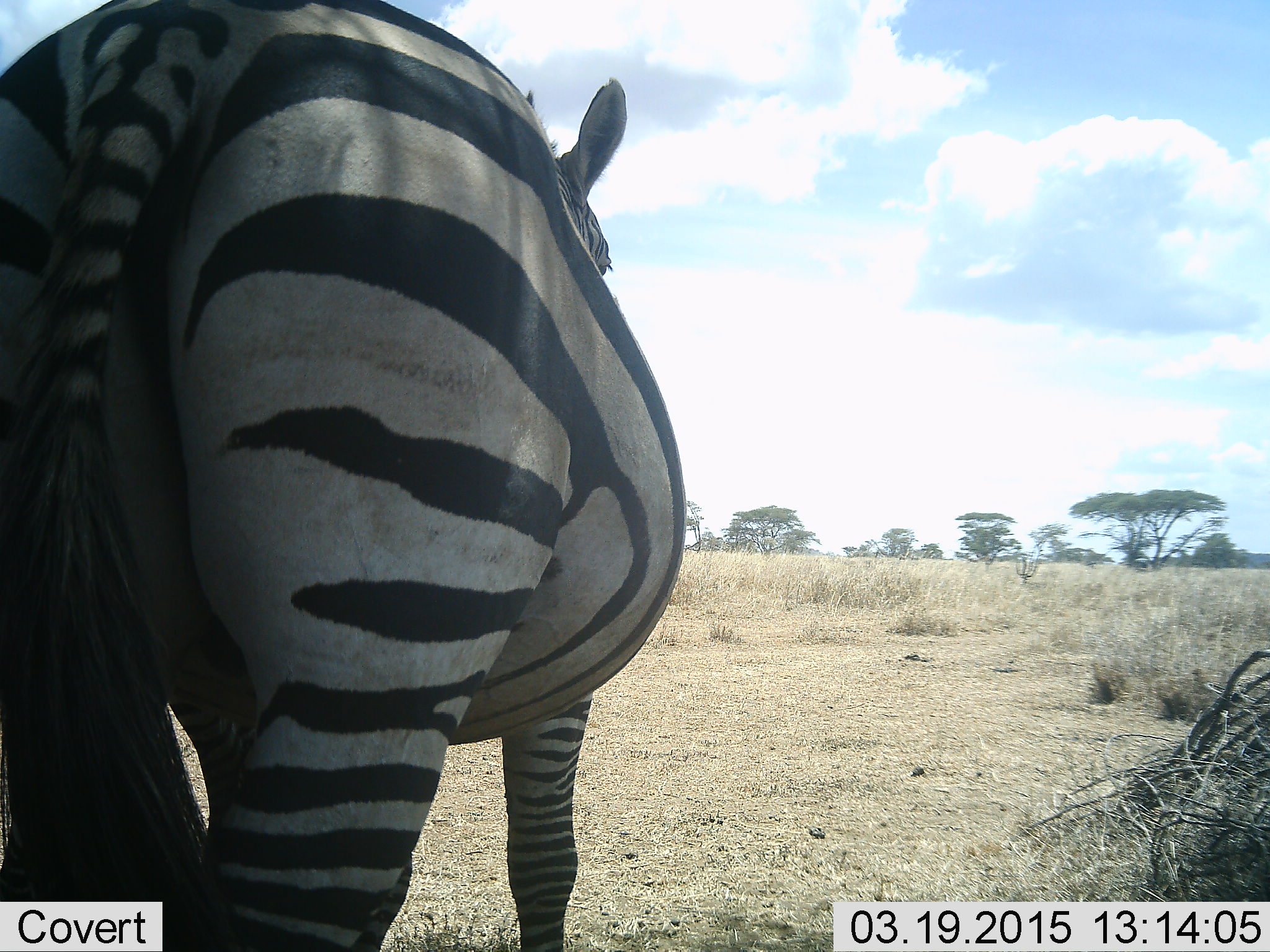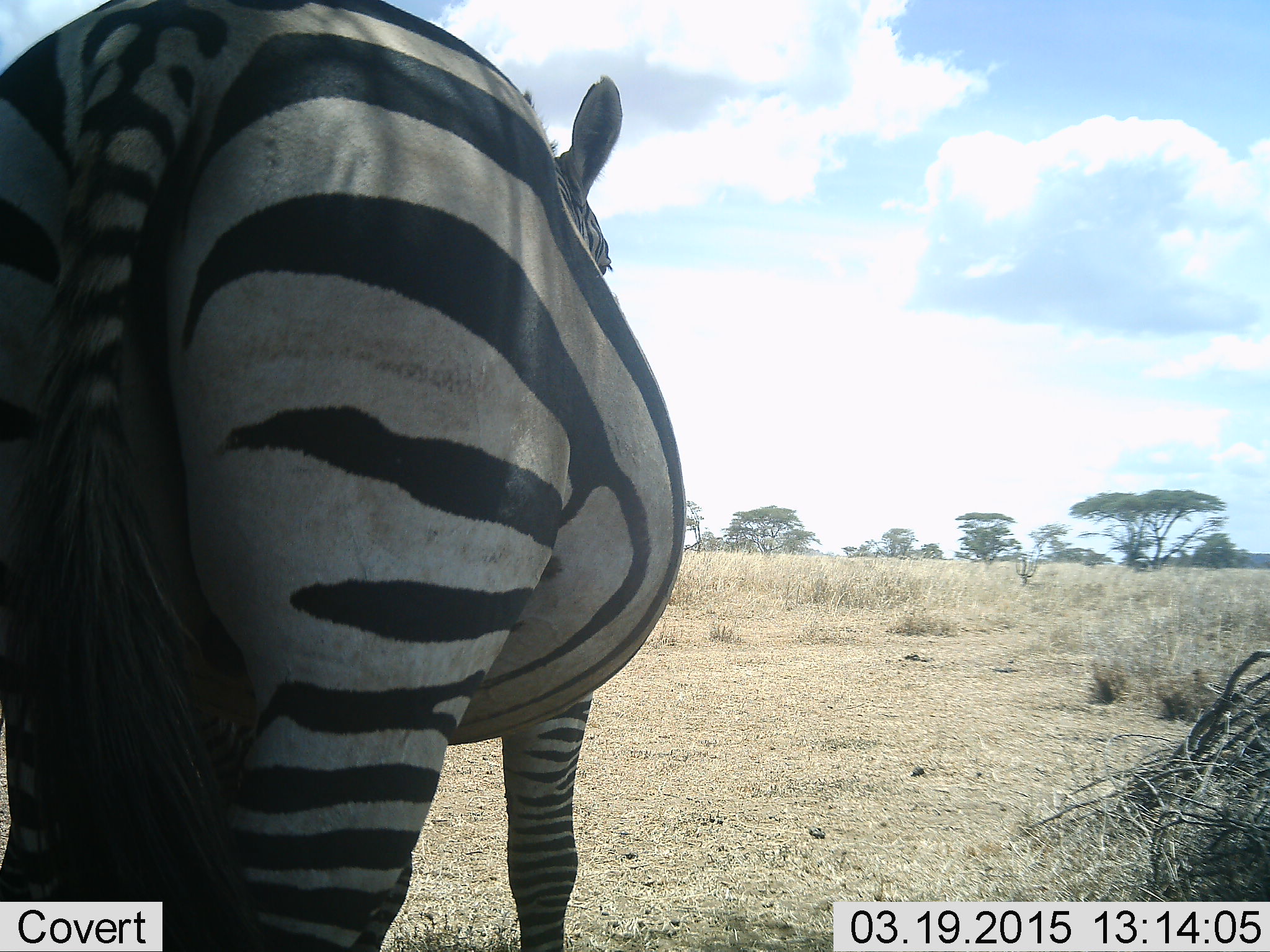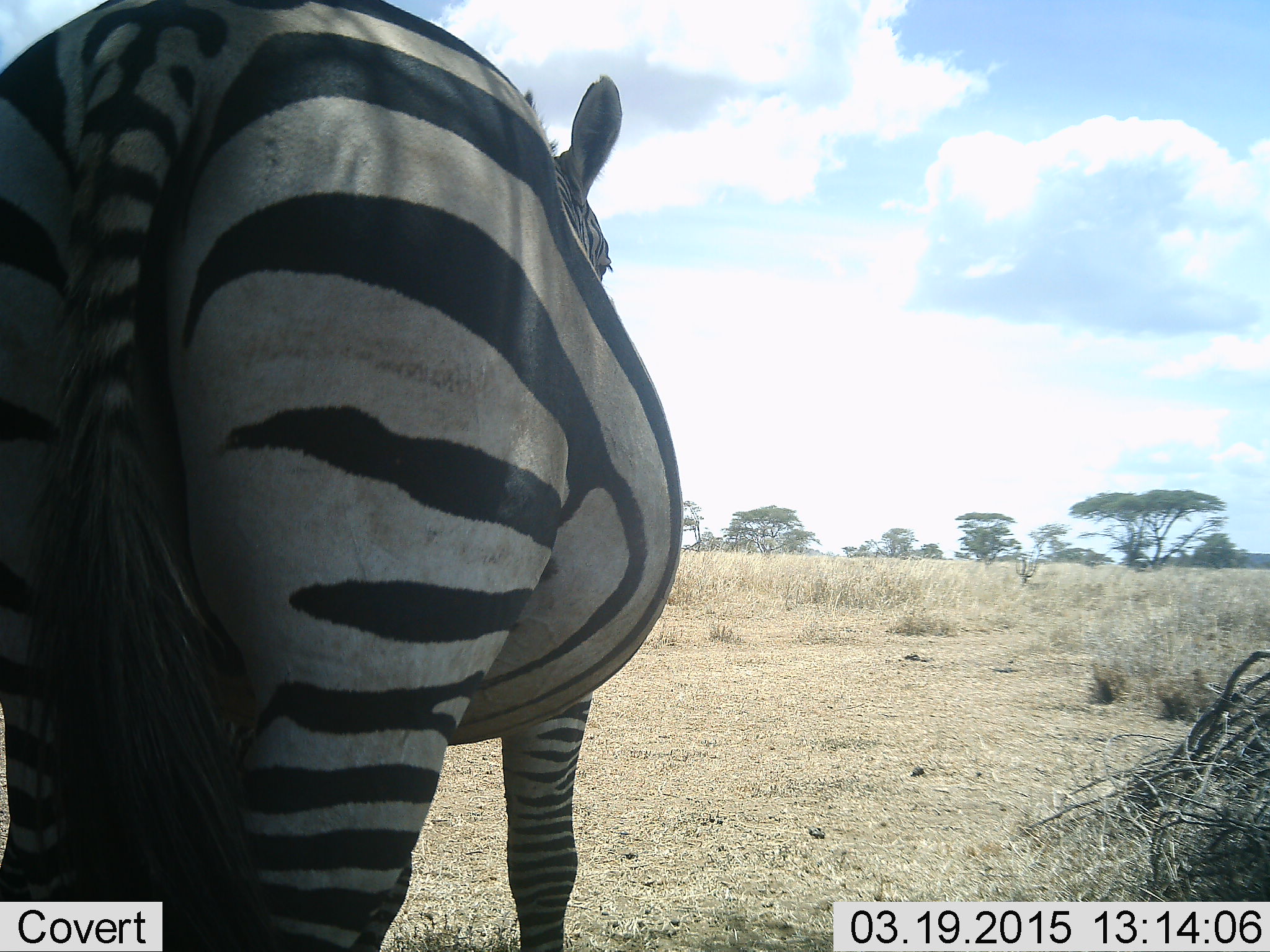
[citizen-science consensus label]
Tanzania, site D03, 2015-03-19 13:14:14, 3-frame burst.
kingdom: Animalia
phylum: Chordata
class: Mammalia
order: Perissodactyla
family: Equidae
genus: Equus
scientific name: Equus quagga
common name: plains zebra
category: zebra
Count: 1.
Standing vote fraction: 100%.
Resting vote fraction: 0%.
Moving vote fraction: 0%.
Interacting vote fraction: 0%.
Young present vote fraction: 0%.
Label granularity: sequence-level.